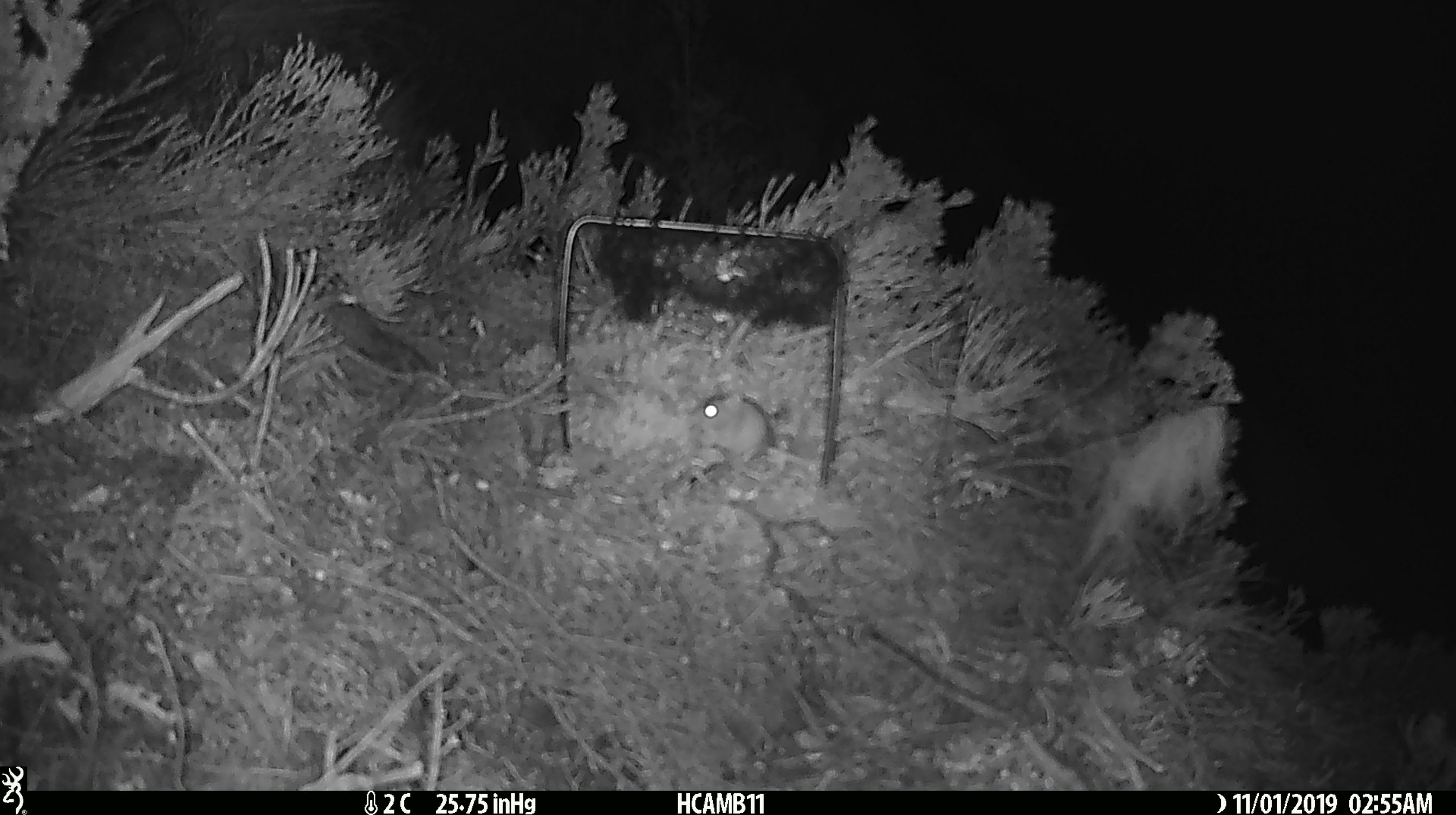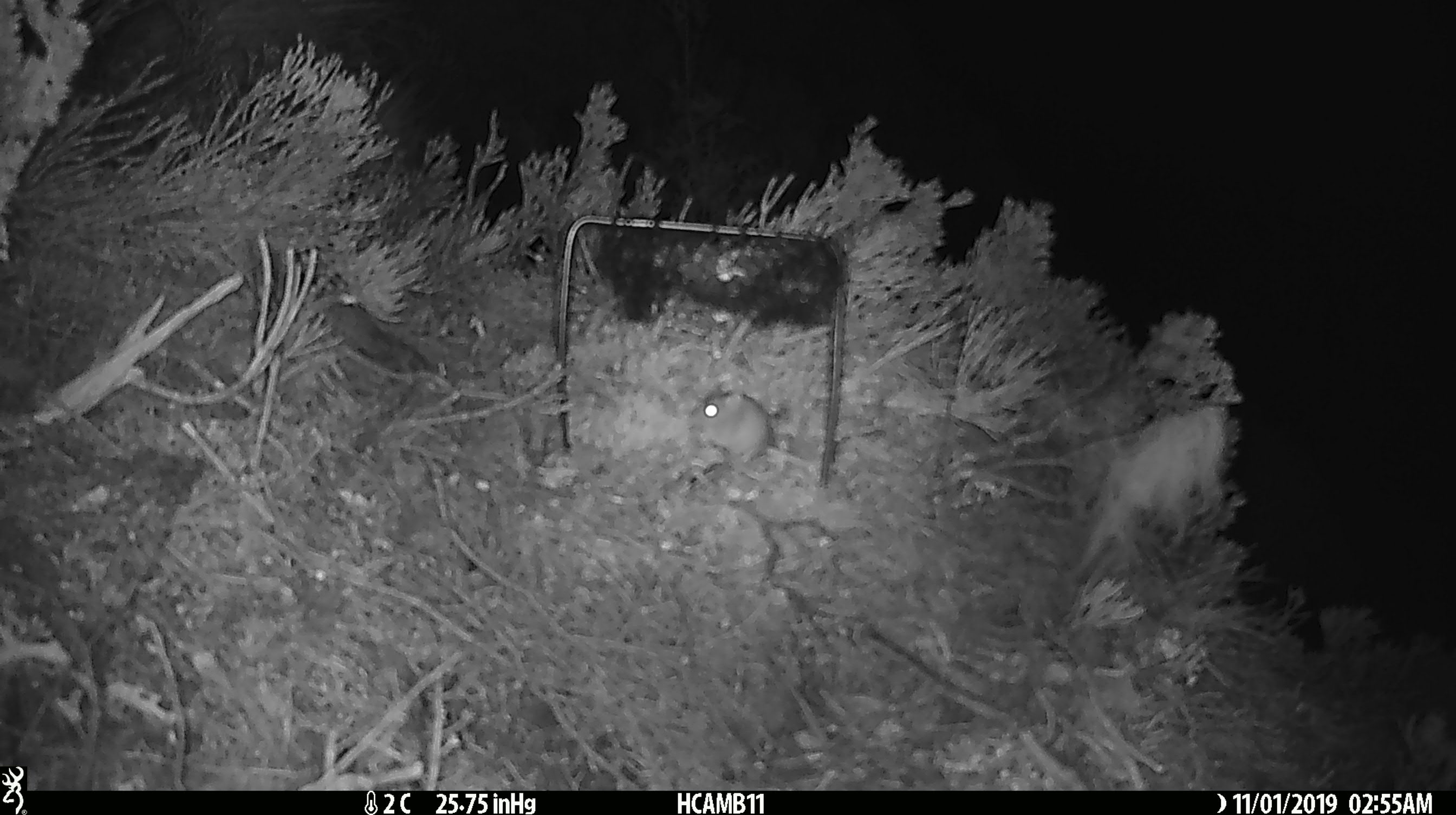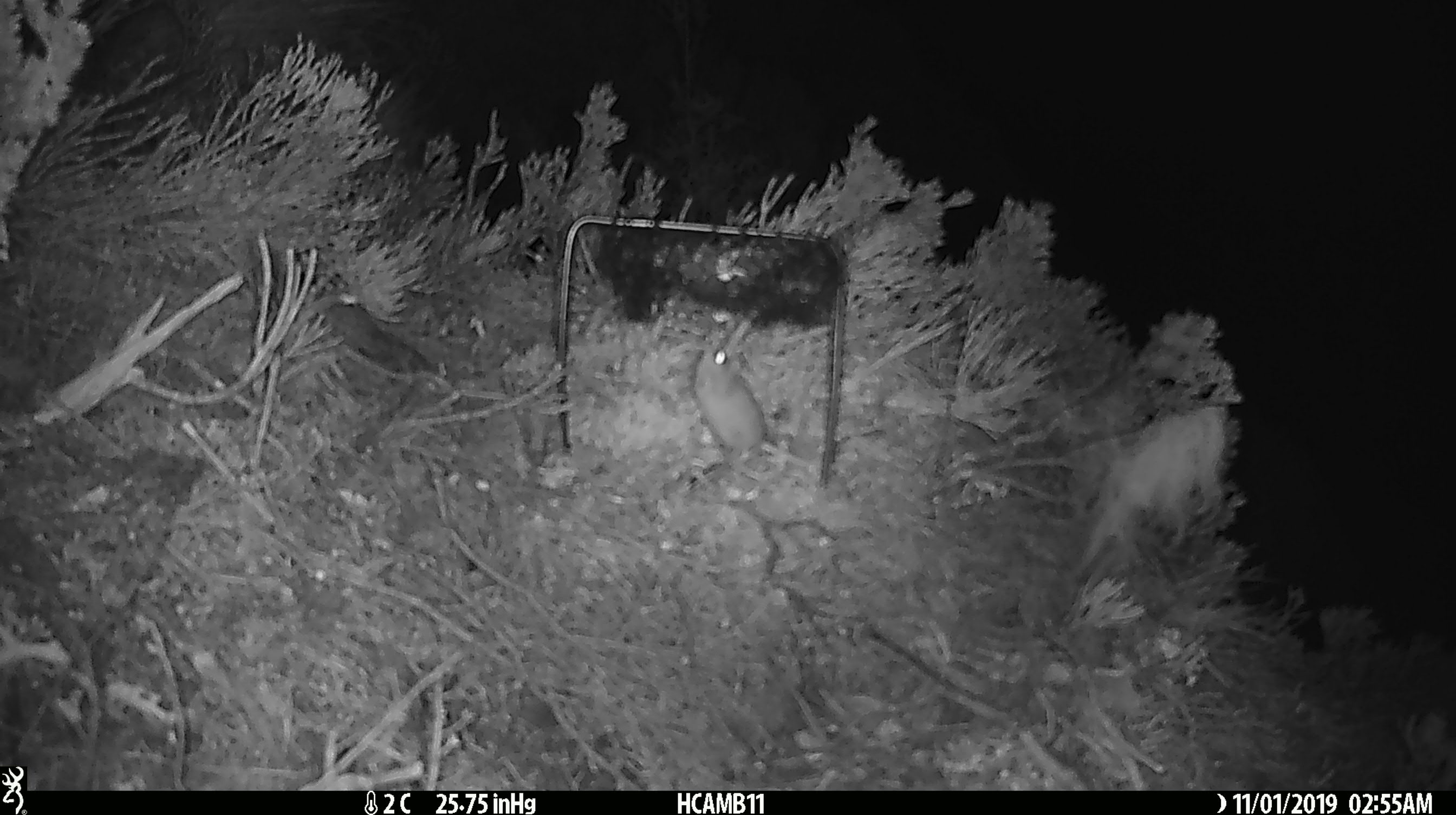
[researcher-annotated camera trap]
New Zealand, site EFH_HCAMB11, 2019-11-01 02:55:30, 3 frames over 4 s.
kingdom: Animalia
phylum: Chordata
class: Mammalia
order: Rodentia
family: Muridae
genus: Mus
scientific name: Mus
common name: mouse